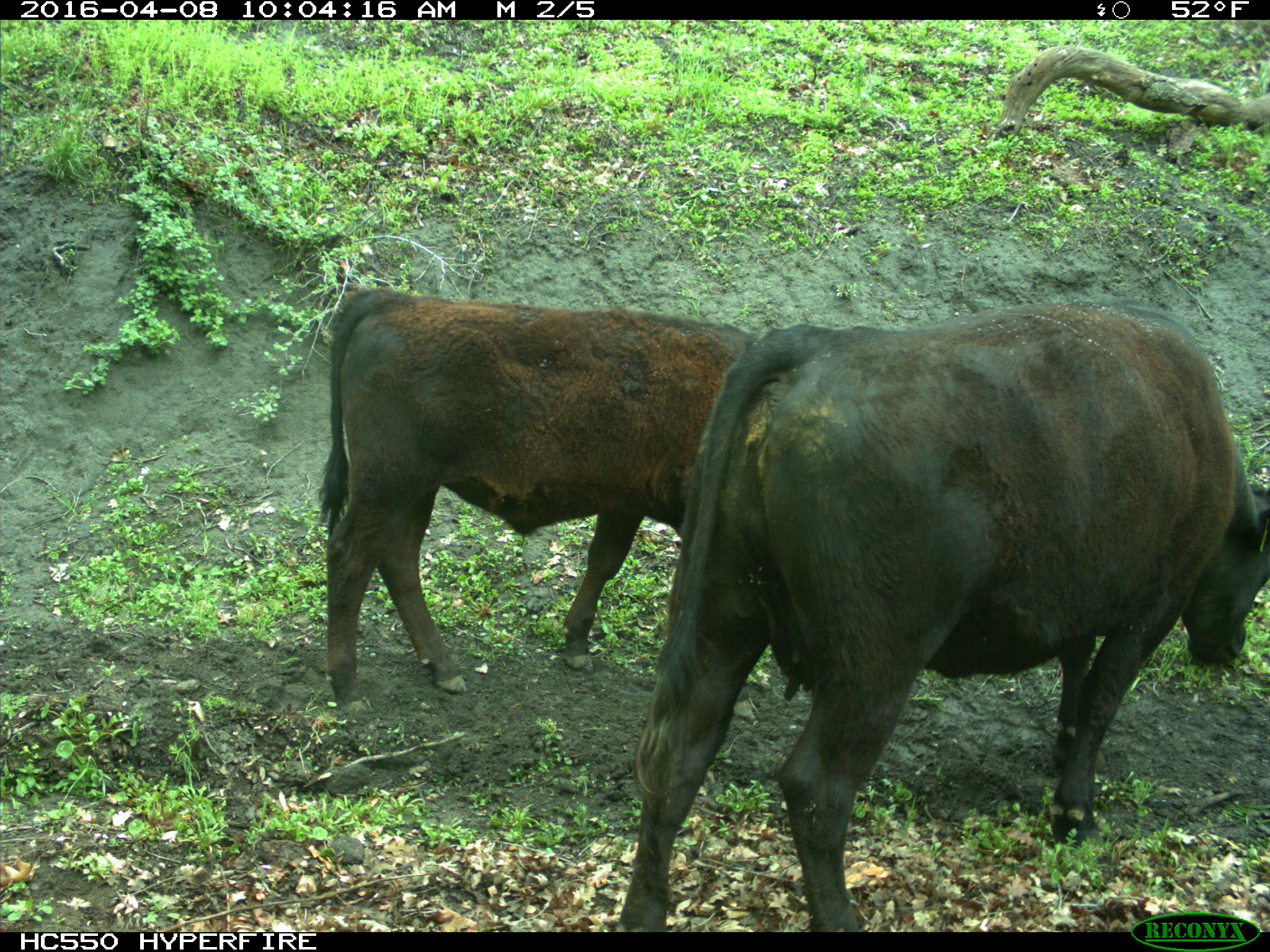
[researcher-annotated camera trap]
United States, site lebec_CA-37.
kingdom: Animalia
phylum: Chordata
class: Mammalia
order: Artiodactyla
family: Bovidae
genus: Bos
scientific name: Bos taurus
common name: domestic cow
Bos taurus (domestic cow).